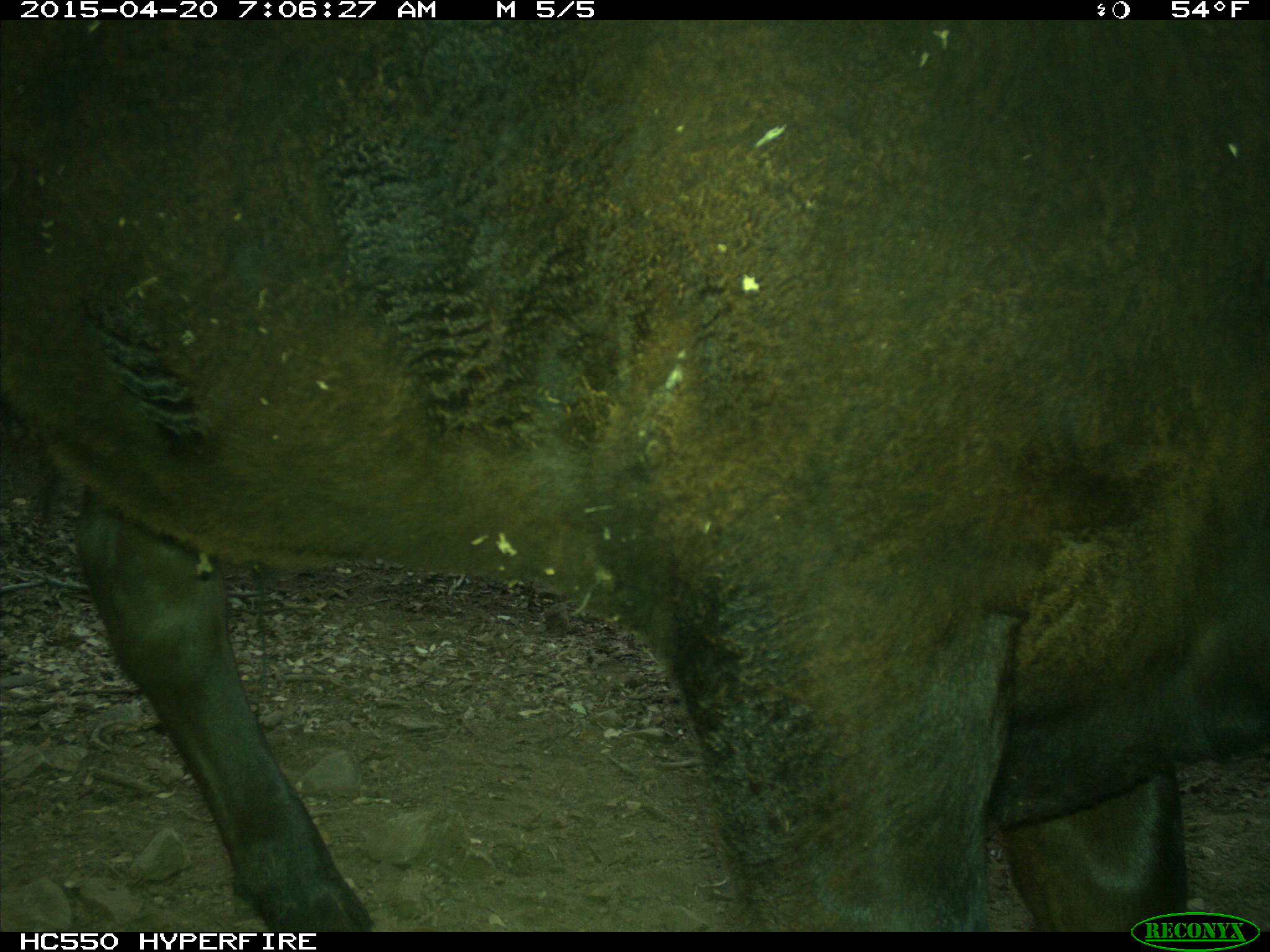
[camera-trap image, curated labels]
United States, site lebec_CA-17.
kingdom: Animalia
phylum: Chordata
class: Mammalia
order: Artiodactyla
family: Bovidae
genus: Bos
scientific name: Bos taurus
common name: domestic cow